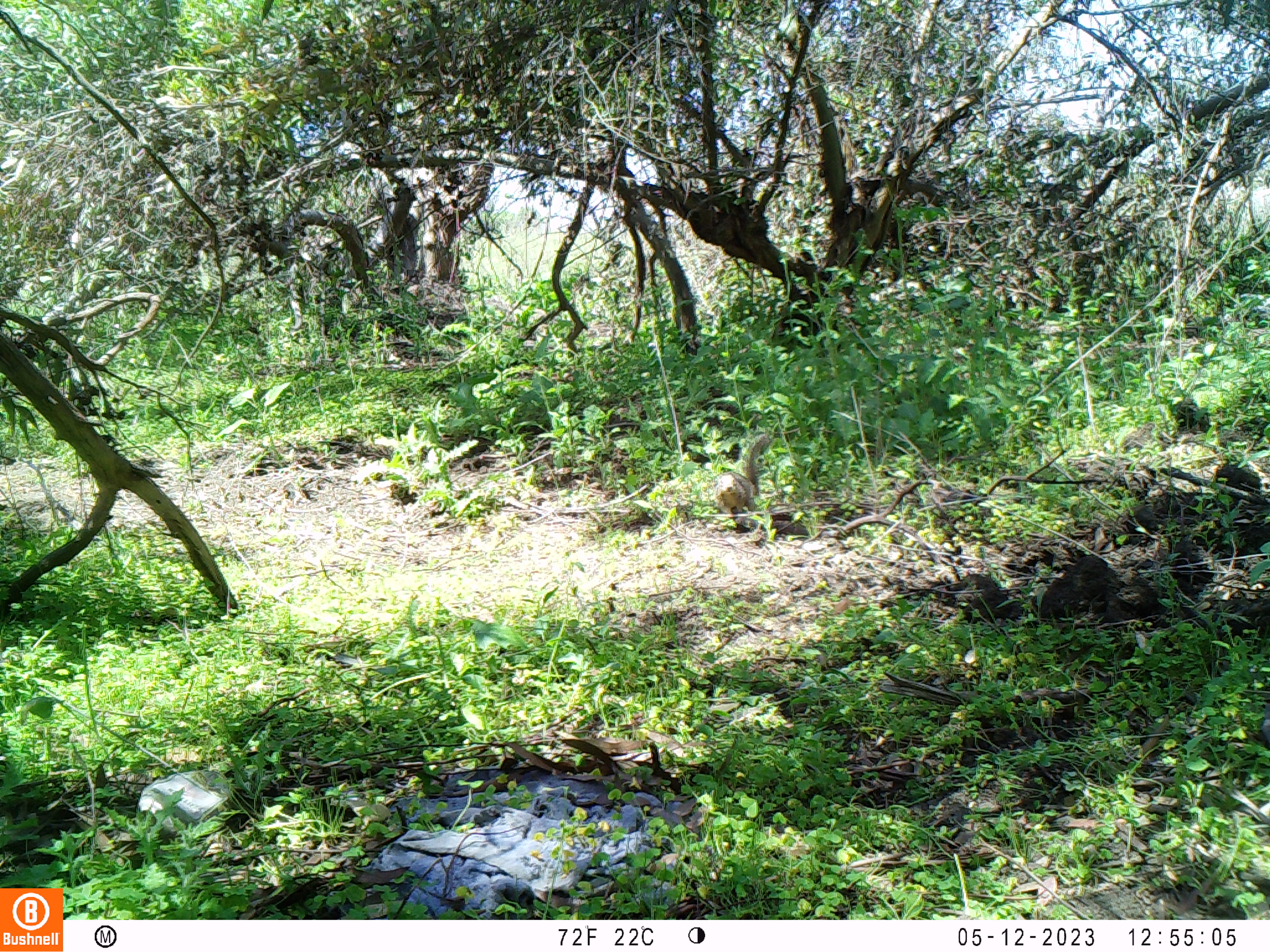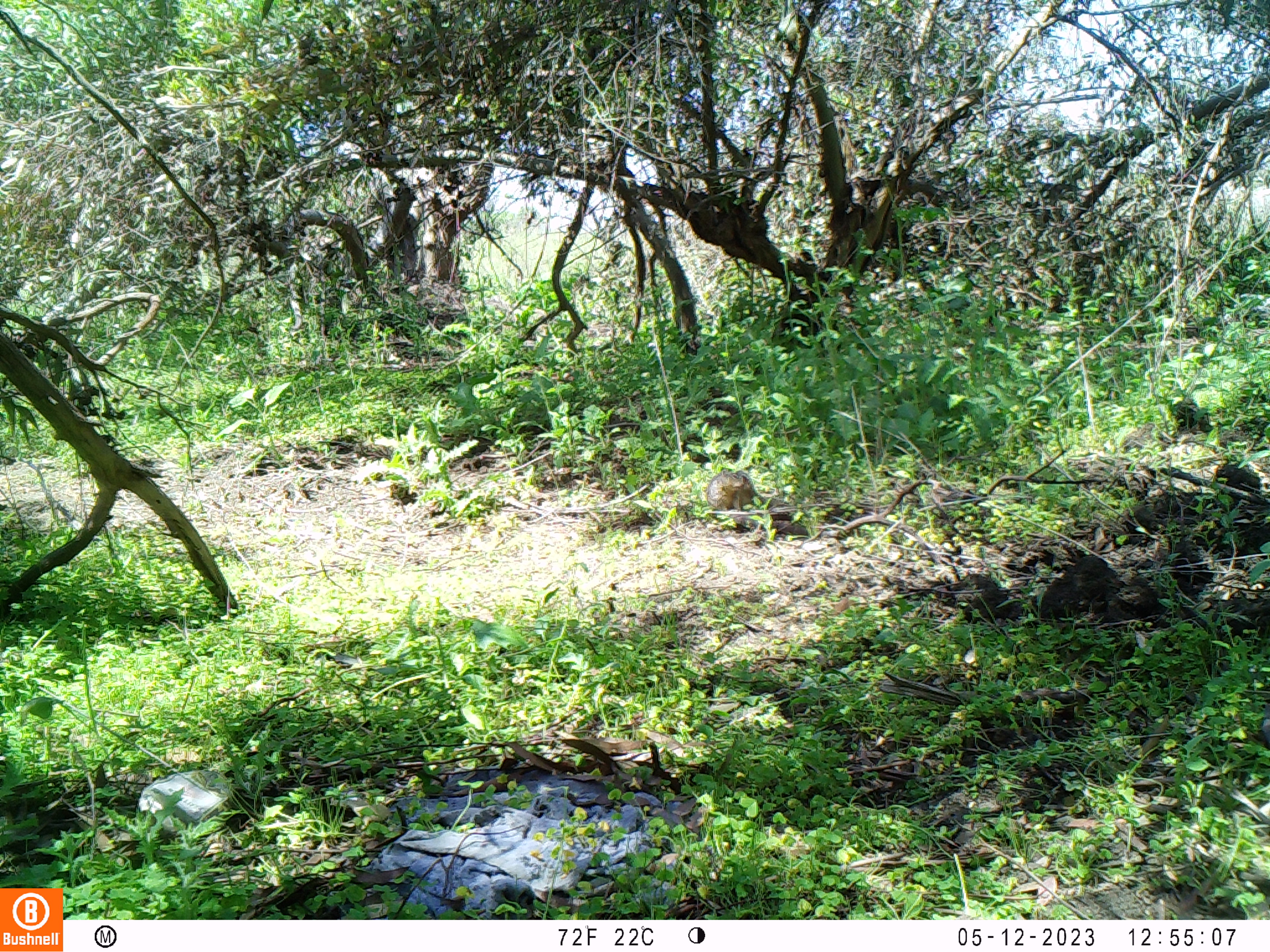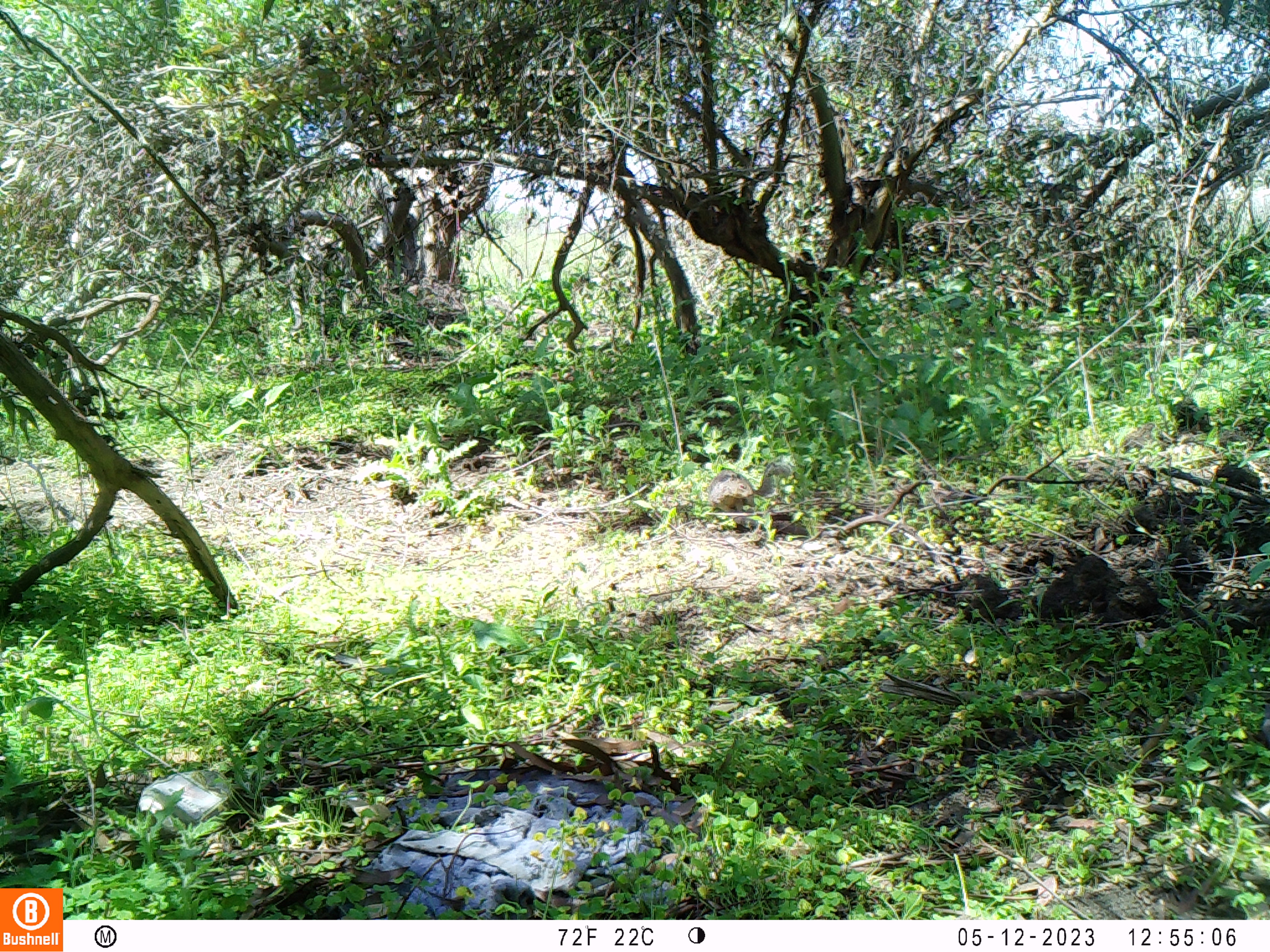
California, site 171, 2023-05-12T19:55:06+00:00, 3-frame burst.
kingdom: Animalia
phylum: Chordata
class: Mammalia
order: Rodentia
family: Sciuridae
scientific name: Sciuridae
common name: squirrel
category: unknown squirrel